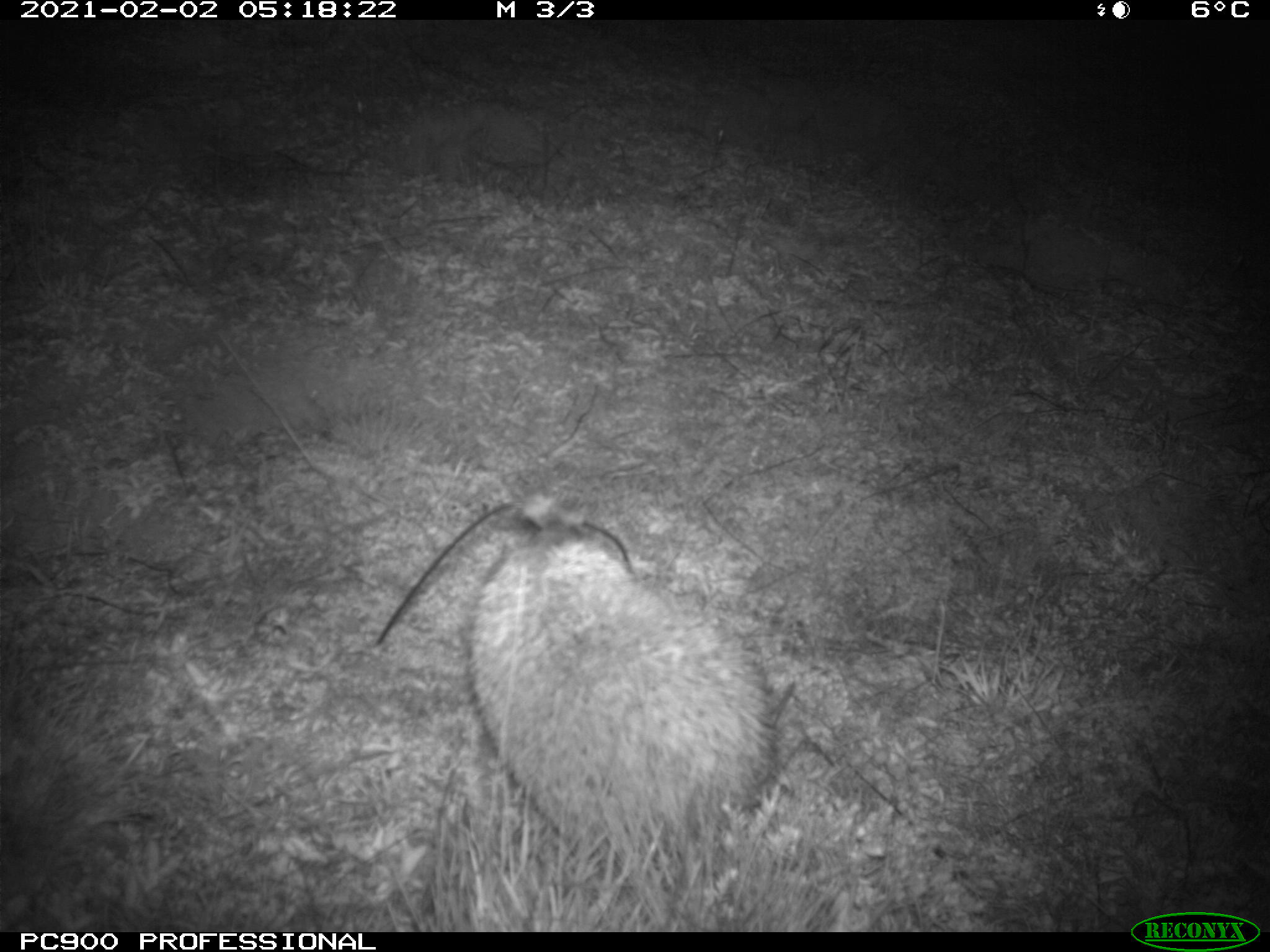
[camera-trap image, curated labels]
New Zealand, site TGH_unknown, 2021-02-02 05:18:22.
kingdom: Animalia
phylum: Chordata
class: Mammalia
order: Eulipotyphla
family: Erinaceidae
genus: Erinaceus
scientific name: Erinaceus europaeus europaeus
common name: european hedgehog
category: hedgehog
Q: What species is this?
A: Hedgehog (european hedgehog) (Erinaceus europaeus europaeus).